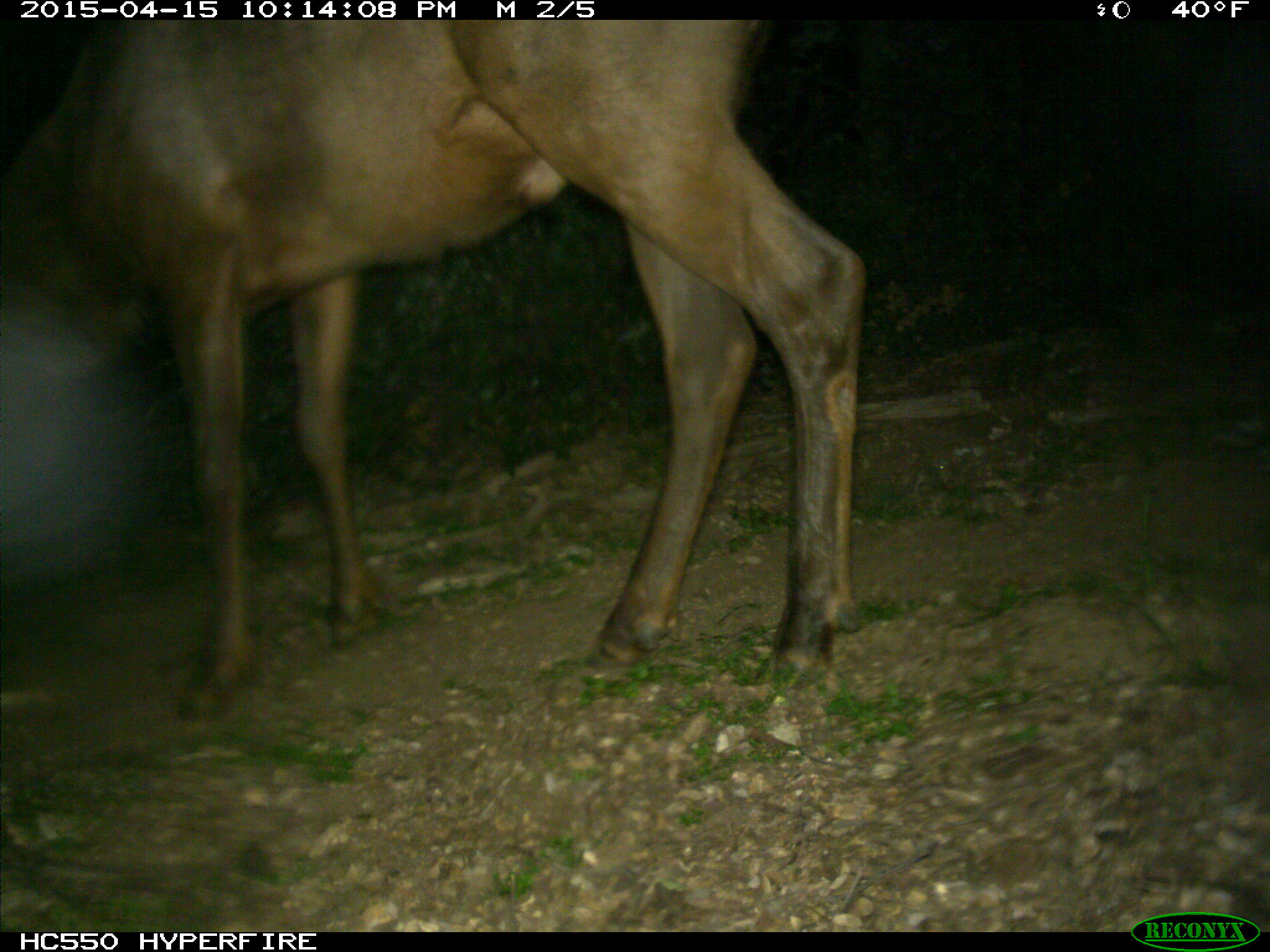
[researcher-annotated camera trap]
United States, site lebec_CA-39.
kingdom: Animalia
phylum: Chordata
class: Mammalia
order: Artiodactyla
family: Cervidae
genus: Cervus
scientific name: Cervus canadensis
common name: elk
Cervus canadensis (elk).